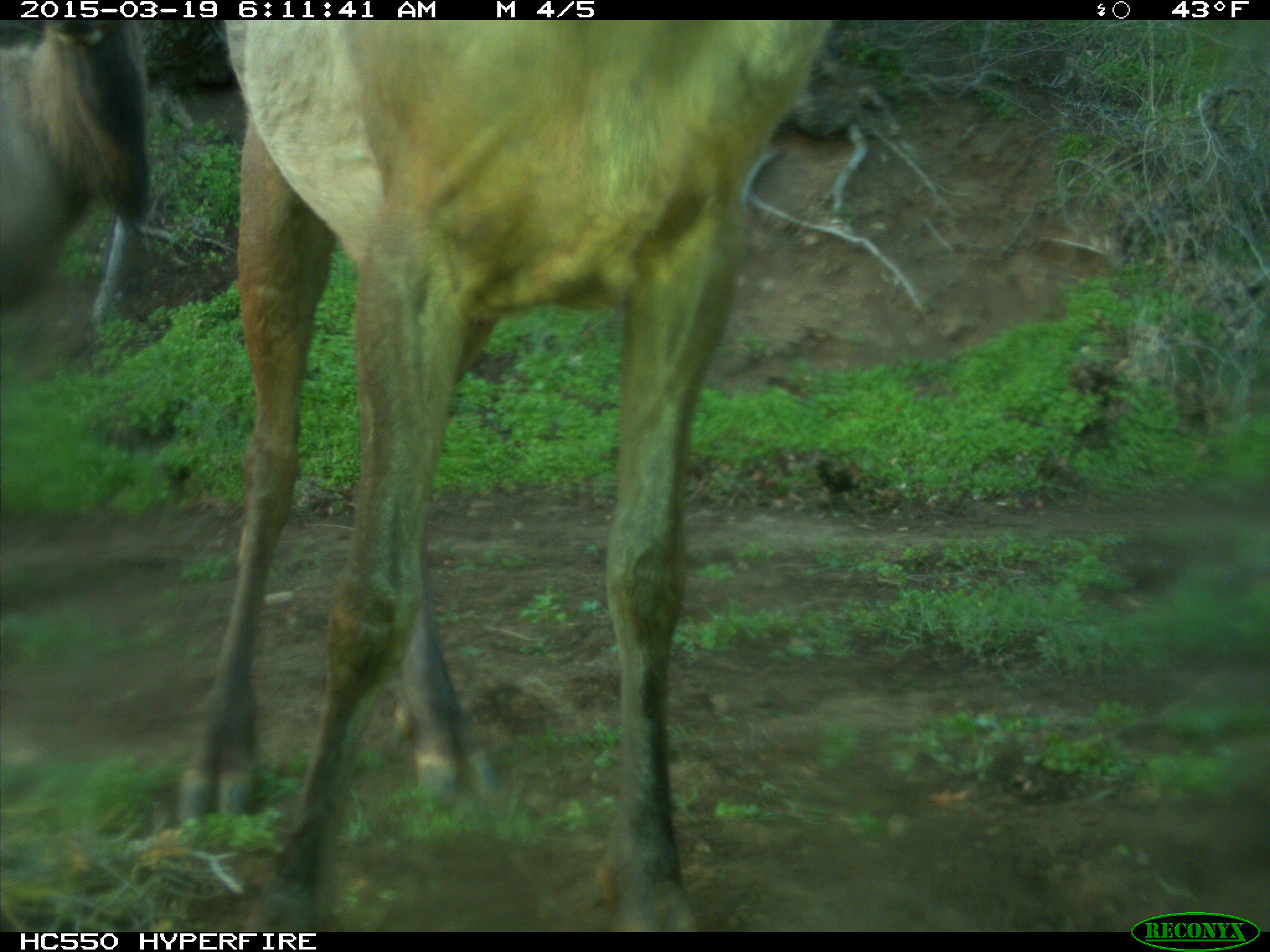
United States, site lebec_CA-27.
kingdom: Animalia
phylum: Chordata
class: Mammalia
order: Artiodactyla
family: Cervidae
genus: Cervus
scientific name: Cervus canadensis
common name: elk